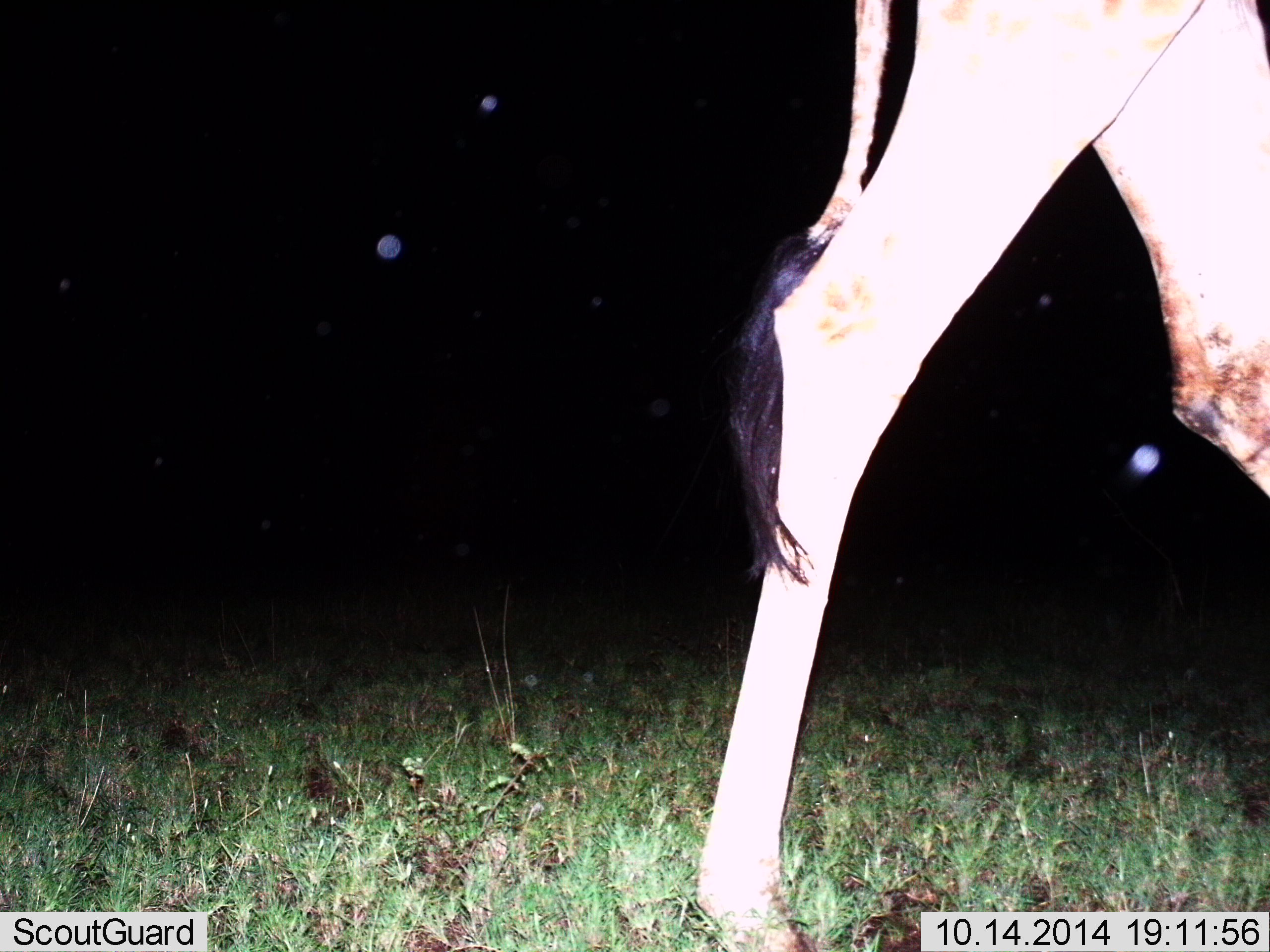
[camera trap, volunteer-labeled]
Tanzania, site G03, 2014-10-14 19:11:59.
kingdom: Animalia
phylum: Chordata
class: Mammalia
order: Artiodactyla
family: Giraffidae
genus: Giraffa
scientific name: Giraffa camelopardalis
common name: giraffe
Giraffe (Giraffa camelopardalis), count 1. Behavior (volunteer vote fractions): standing 0%, resting 0%, moving 100%, interacting 0%. Young present (vote fraction): 0%. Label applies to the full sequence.